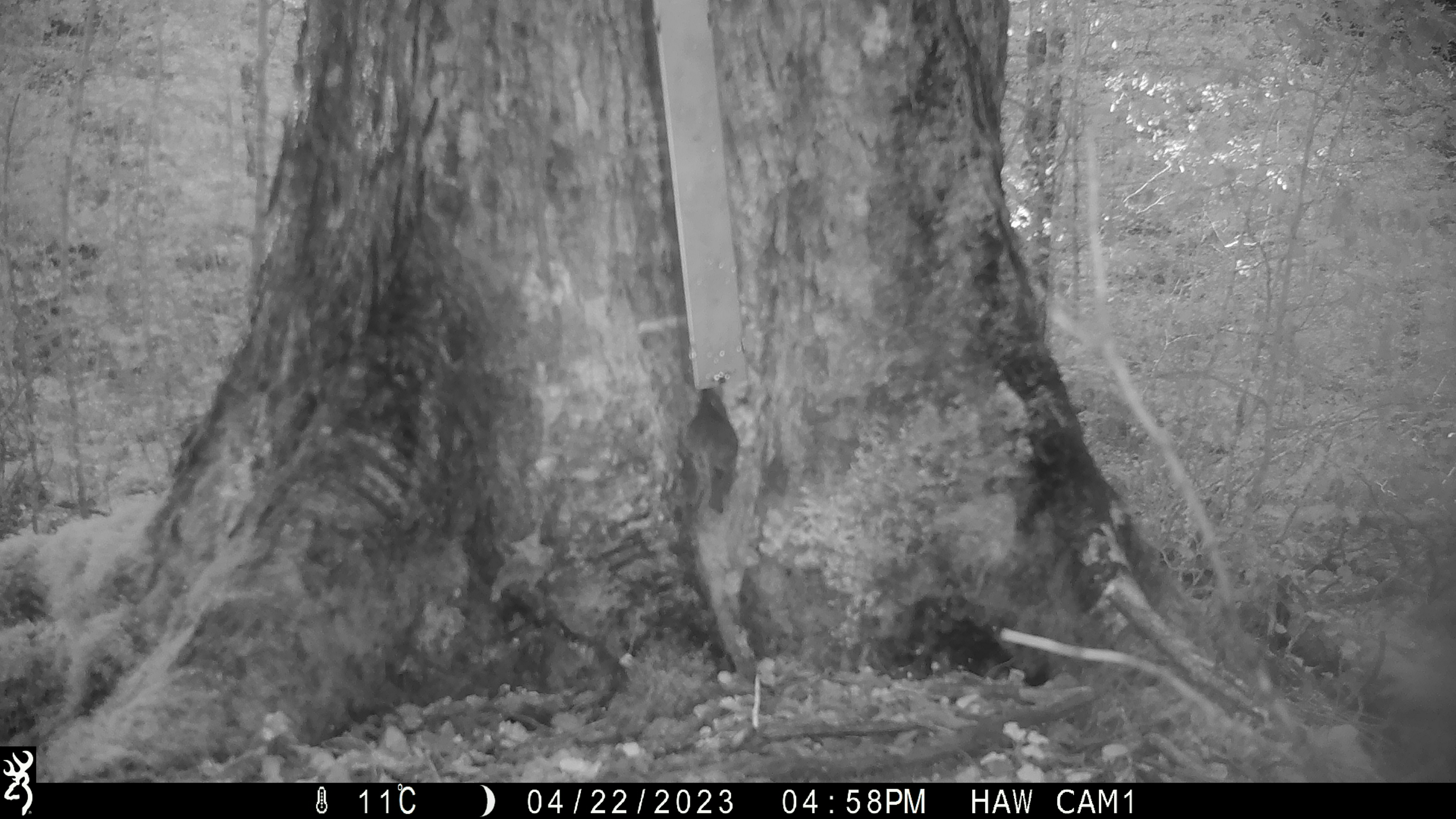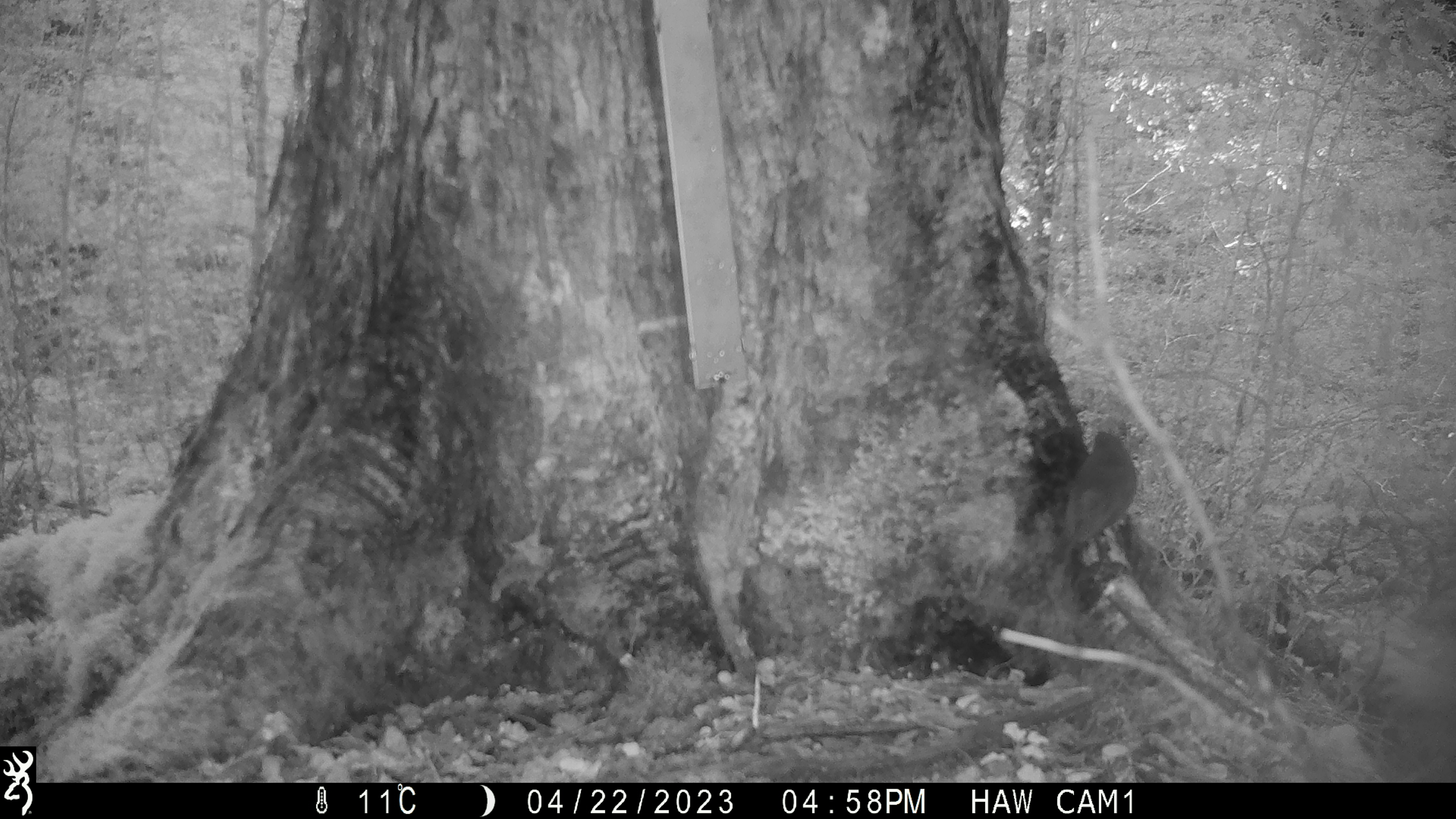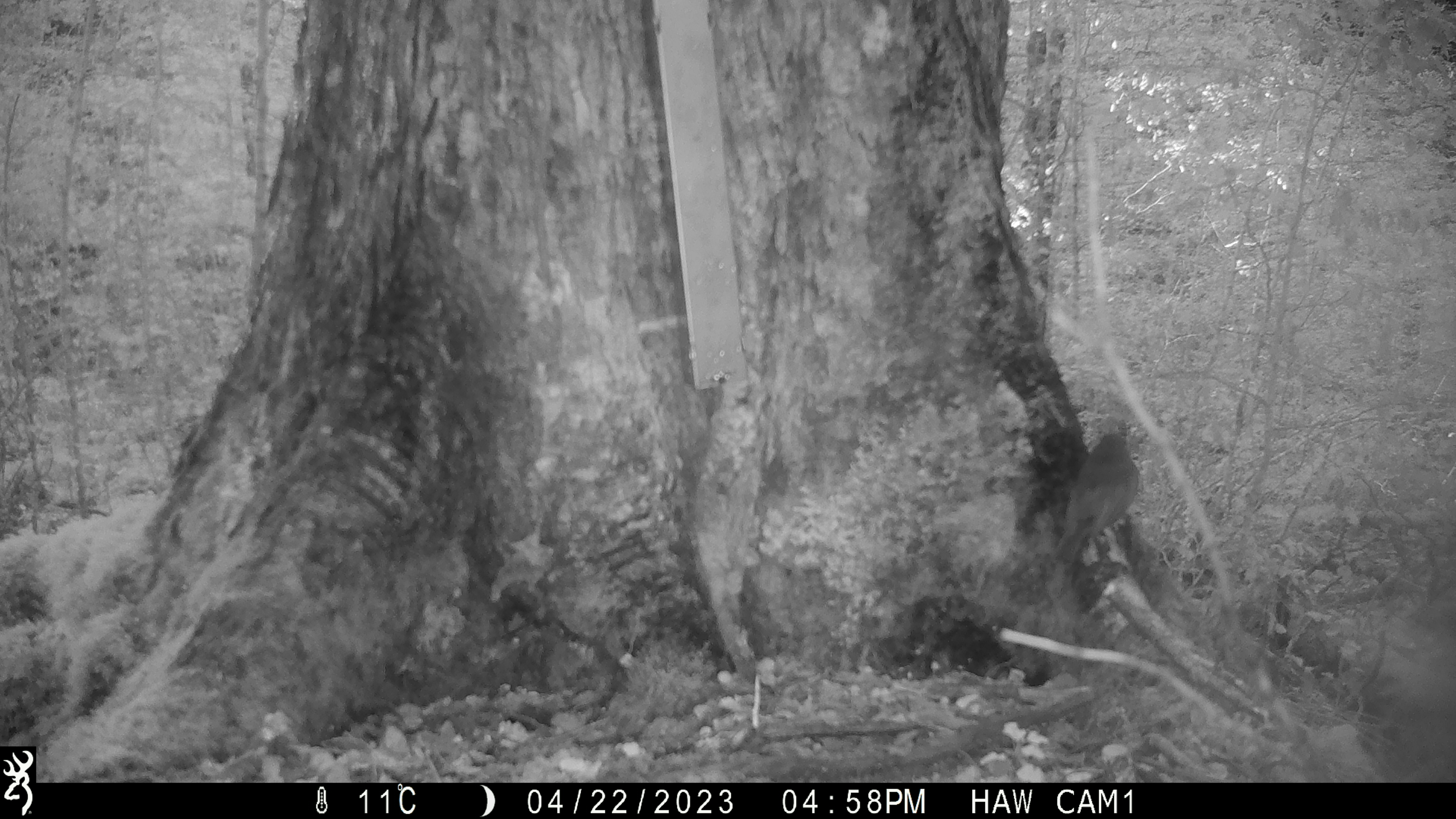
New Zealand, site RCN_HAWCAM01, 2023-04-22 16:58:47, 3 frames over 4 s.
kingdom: Animalia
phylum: Chordata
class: Aves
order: Passeriformes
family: Petroicidae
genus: Petroica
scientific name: Petroica australis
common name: new zealand robin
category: robin